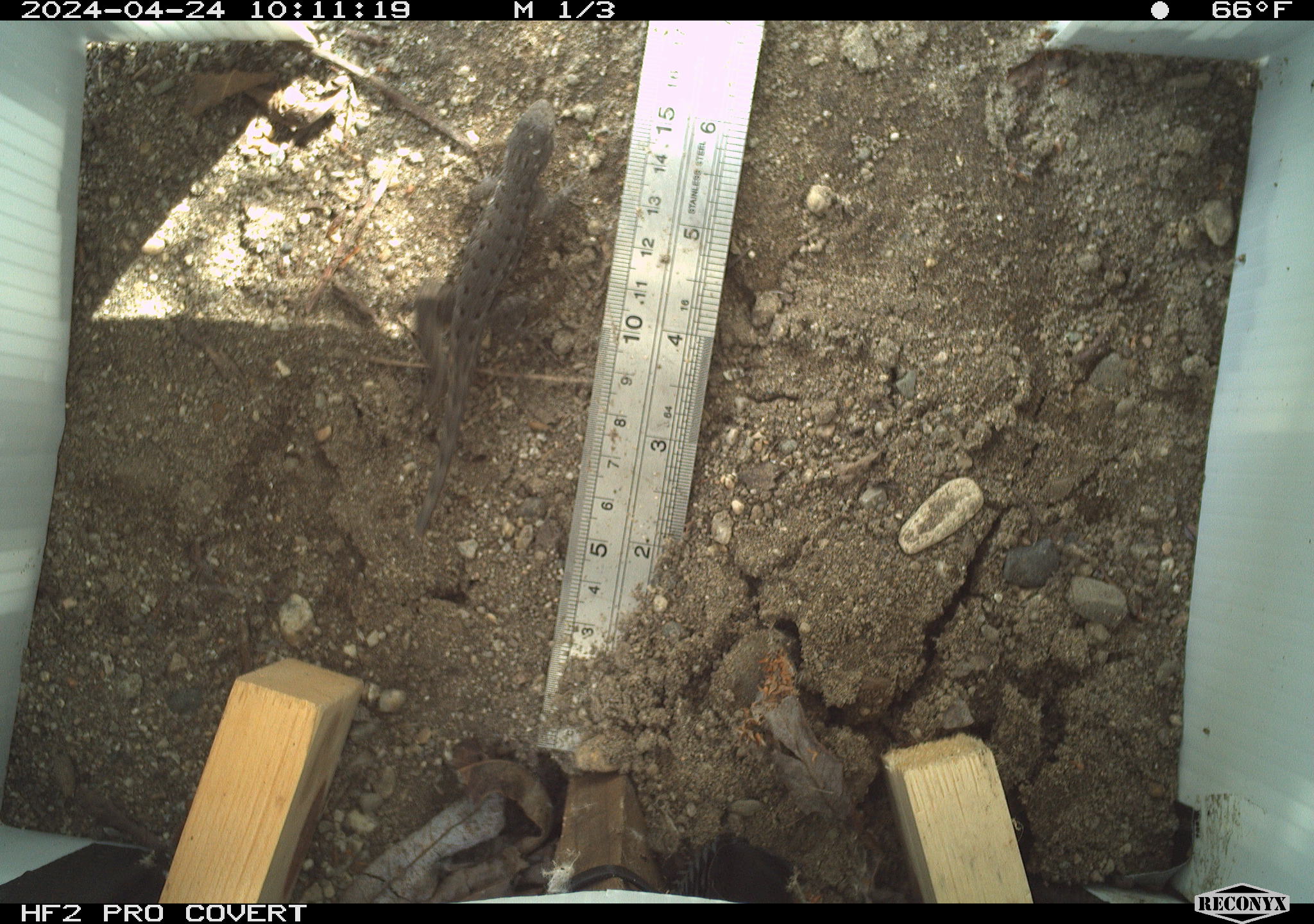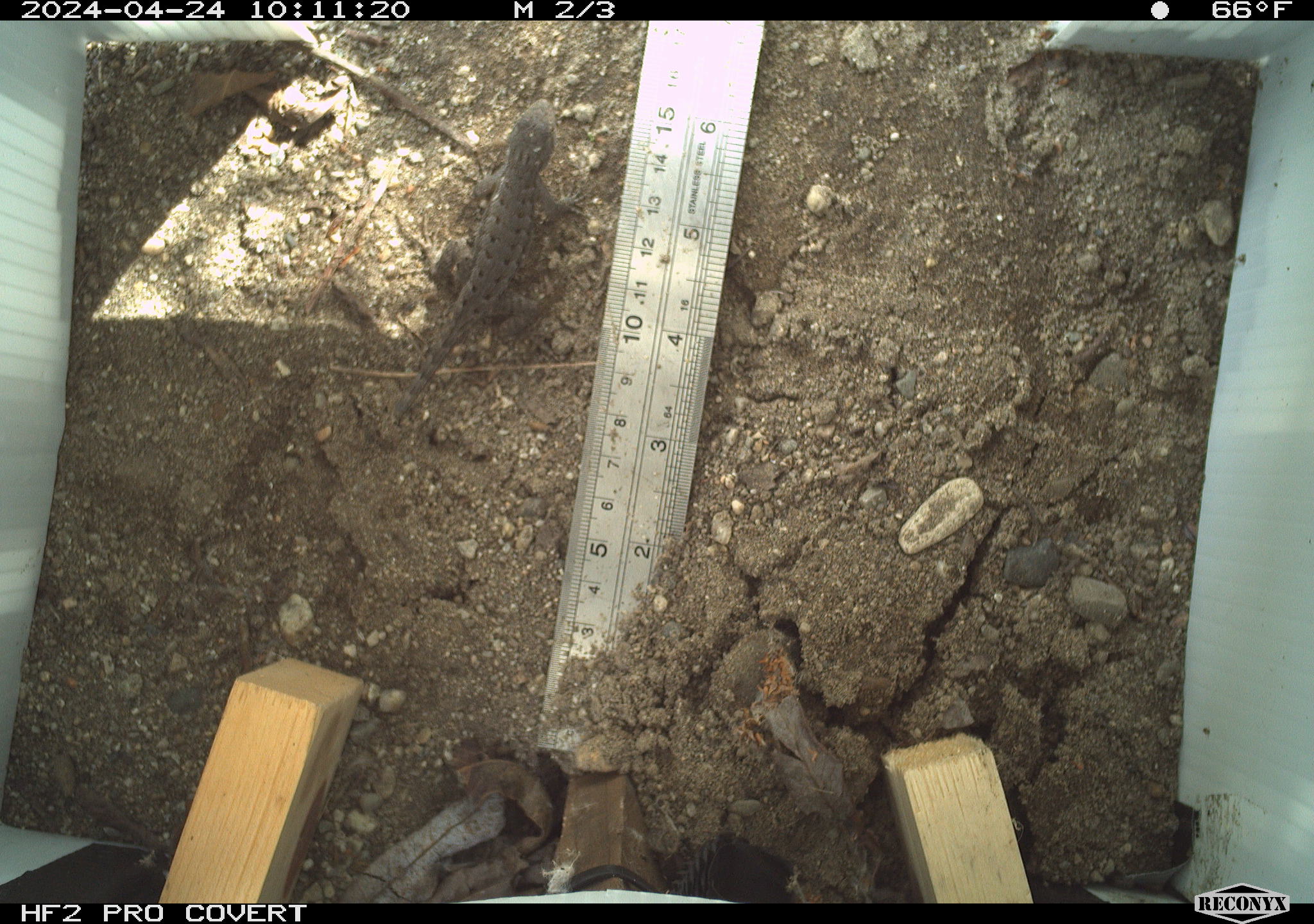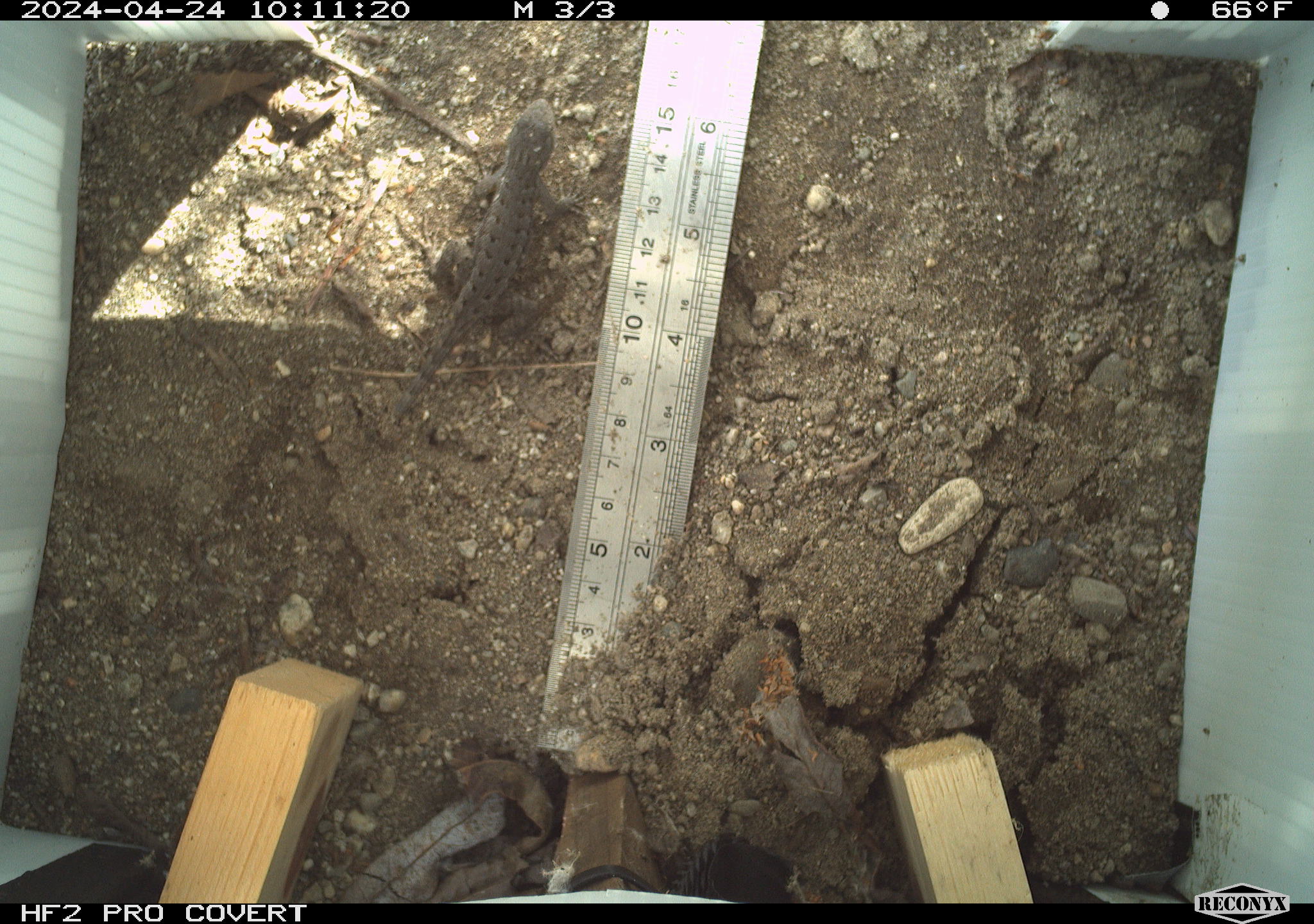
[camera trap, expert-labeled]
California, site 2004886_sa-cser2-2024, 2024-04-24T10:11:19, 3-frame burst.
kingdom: Animalia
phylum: Chordata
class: Reptilia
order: Squamata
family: Phrynosomatidae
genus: Sceloporus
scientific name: Sceloporus occidentalis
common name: western fence lizard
Western fence lizard (Sceloporus occidentalis).